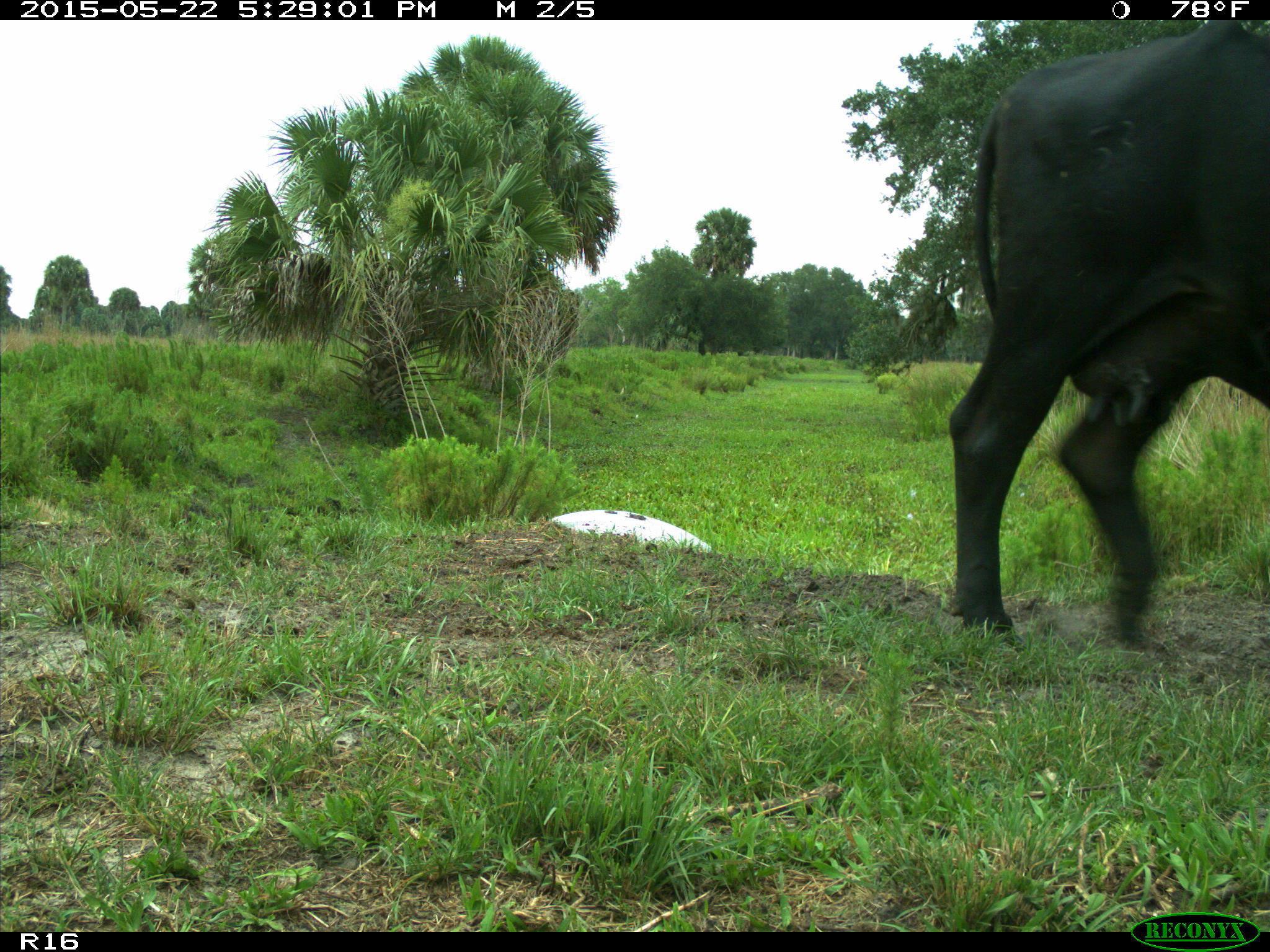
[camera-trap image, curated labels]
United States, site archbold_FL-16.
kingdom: Animalia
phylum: Chordata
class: Mammalia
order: Artiodactyla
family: Bovidae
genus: Bos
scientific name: Bos taurus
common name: domestic cow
Bos taurus (domestic cow).